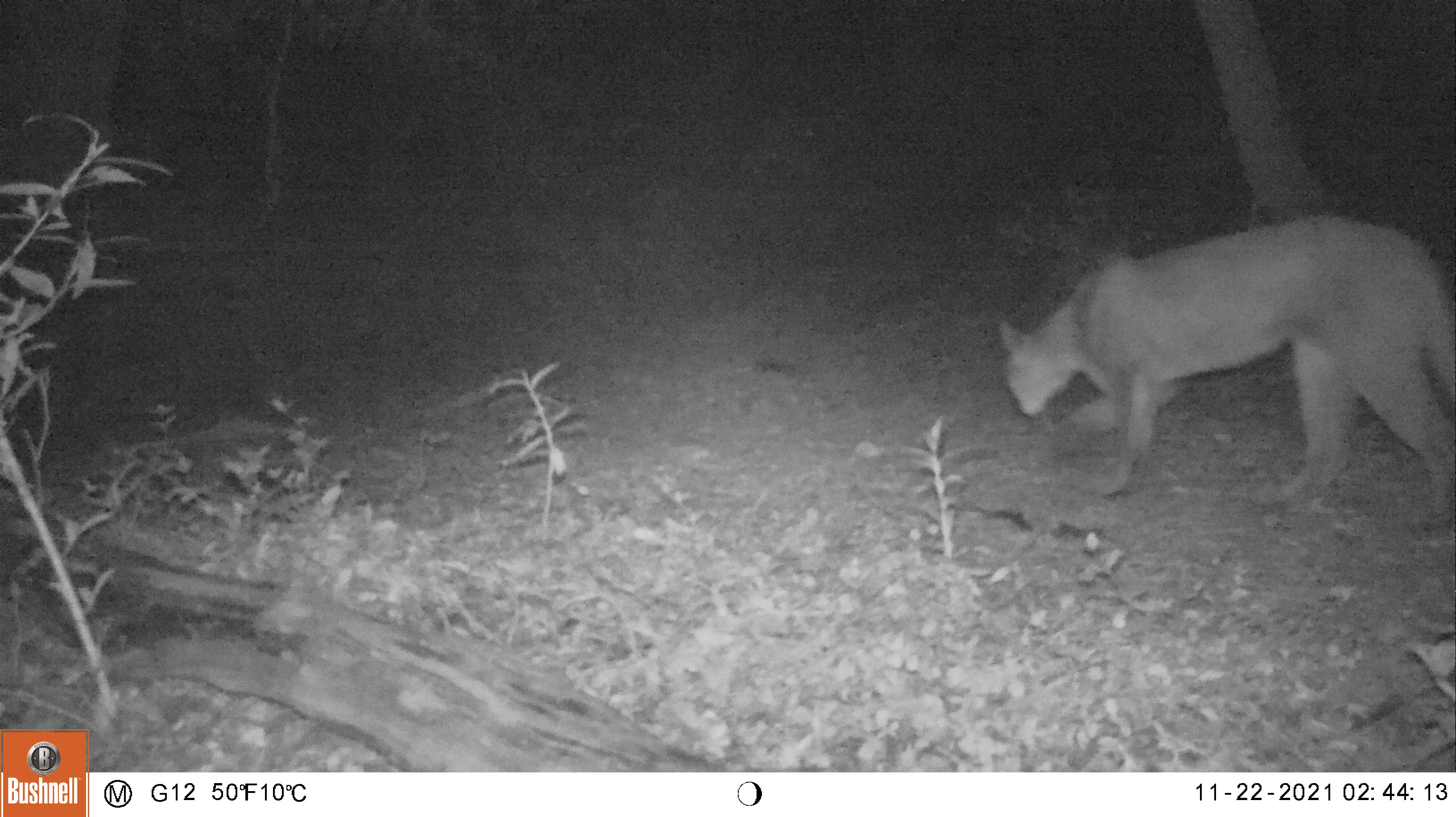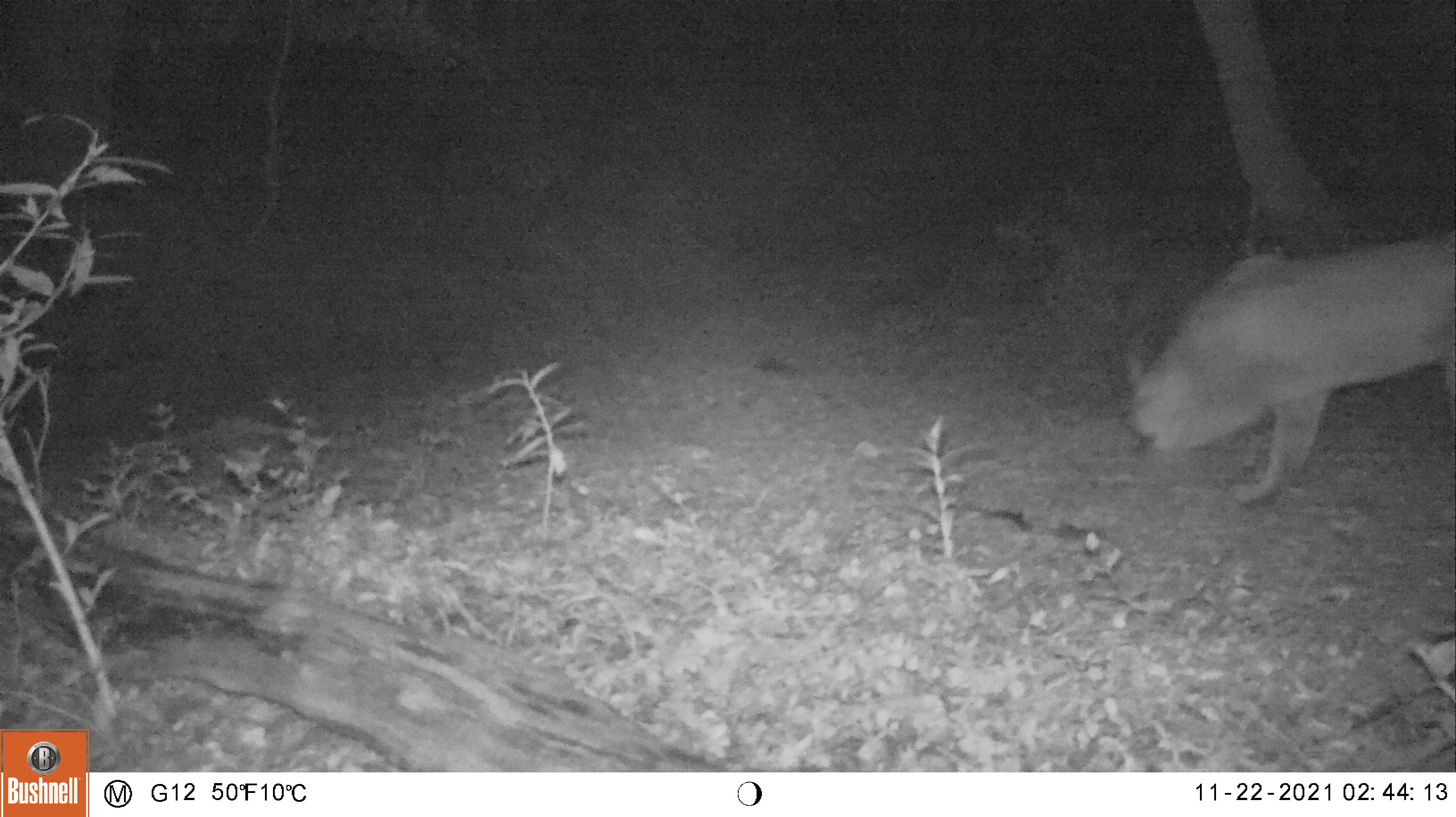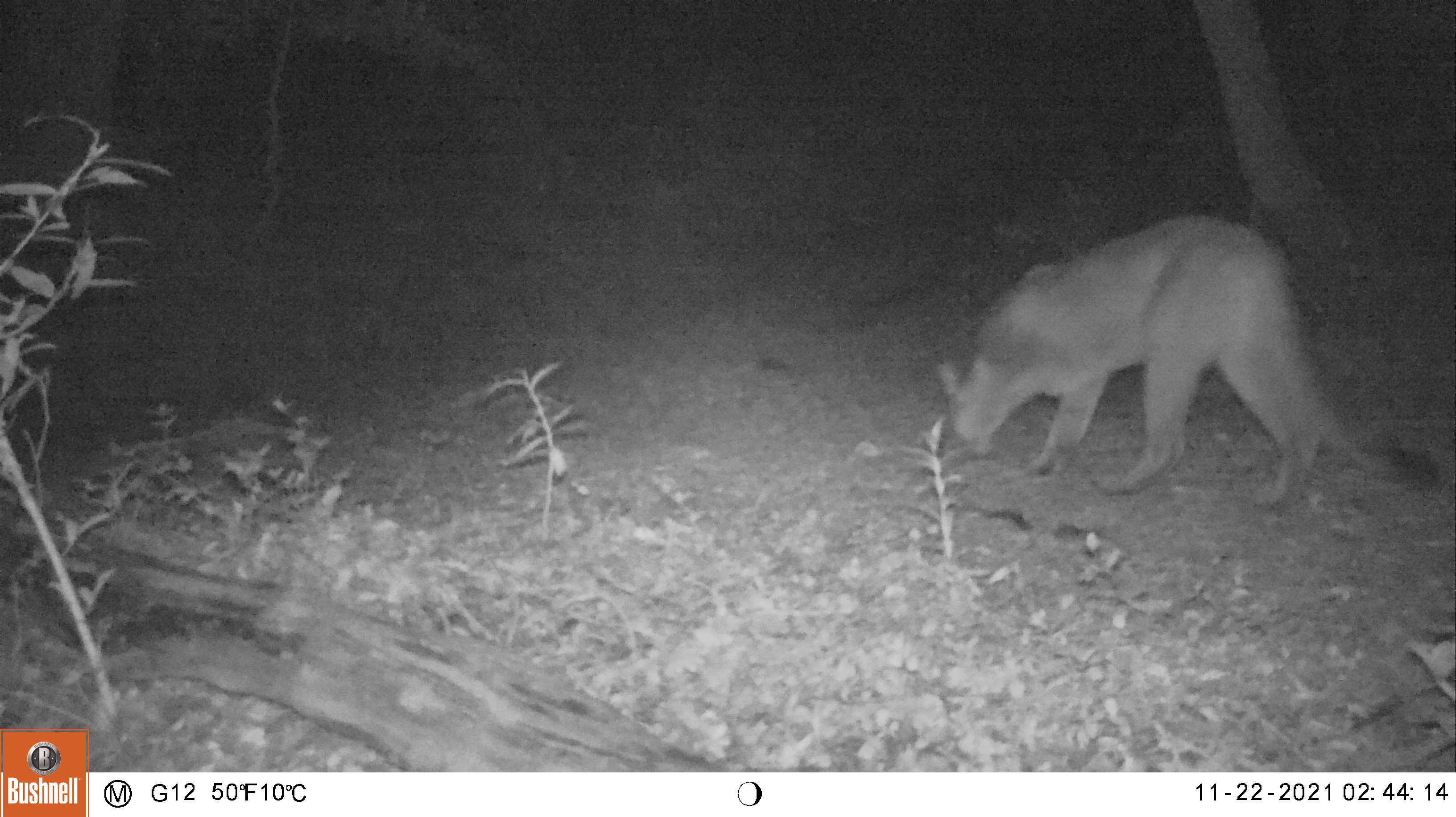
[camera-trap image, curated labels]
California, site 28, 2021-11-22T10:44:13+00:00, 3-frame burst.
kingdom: Animalia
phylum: Chordata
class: Mammalia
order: Carnivora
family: Felidae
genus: Puma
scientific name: Puma concolor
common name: puma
Puma (Puma concolor).